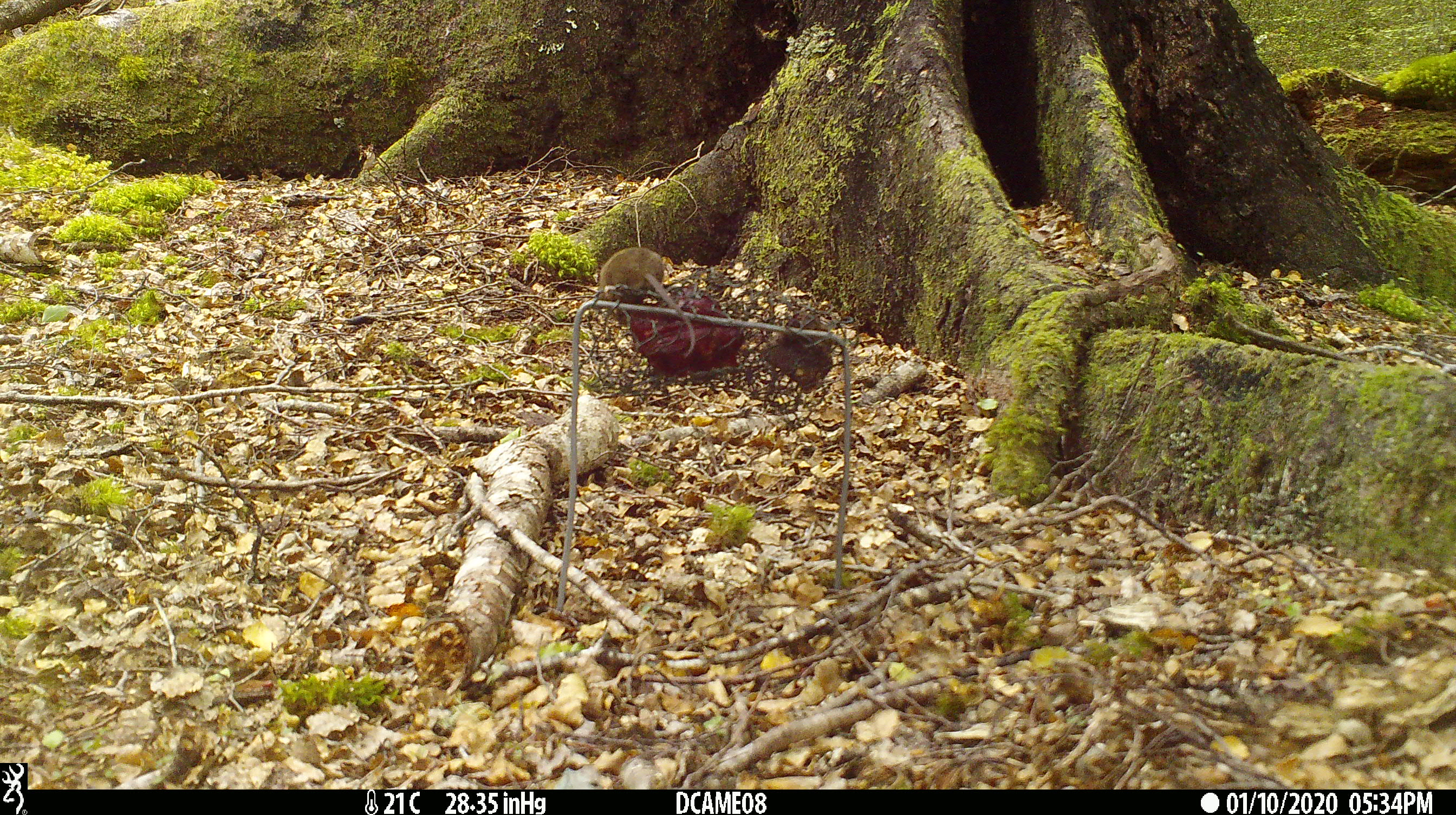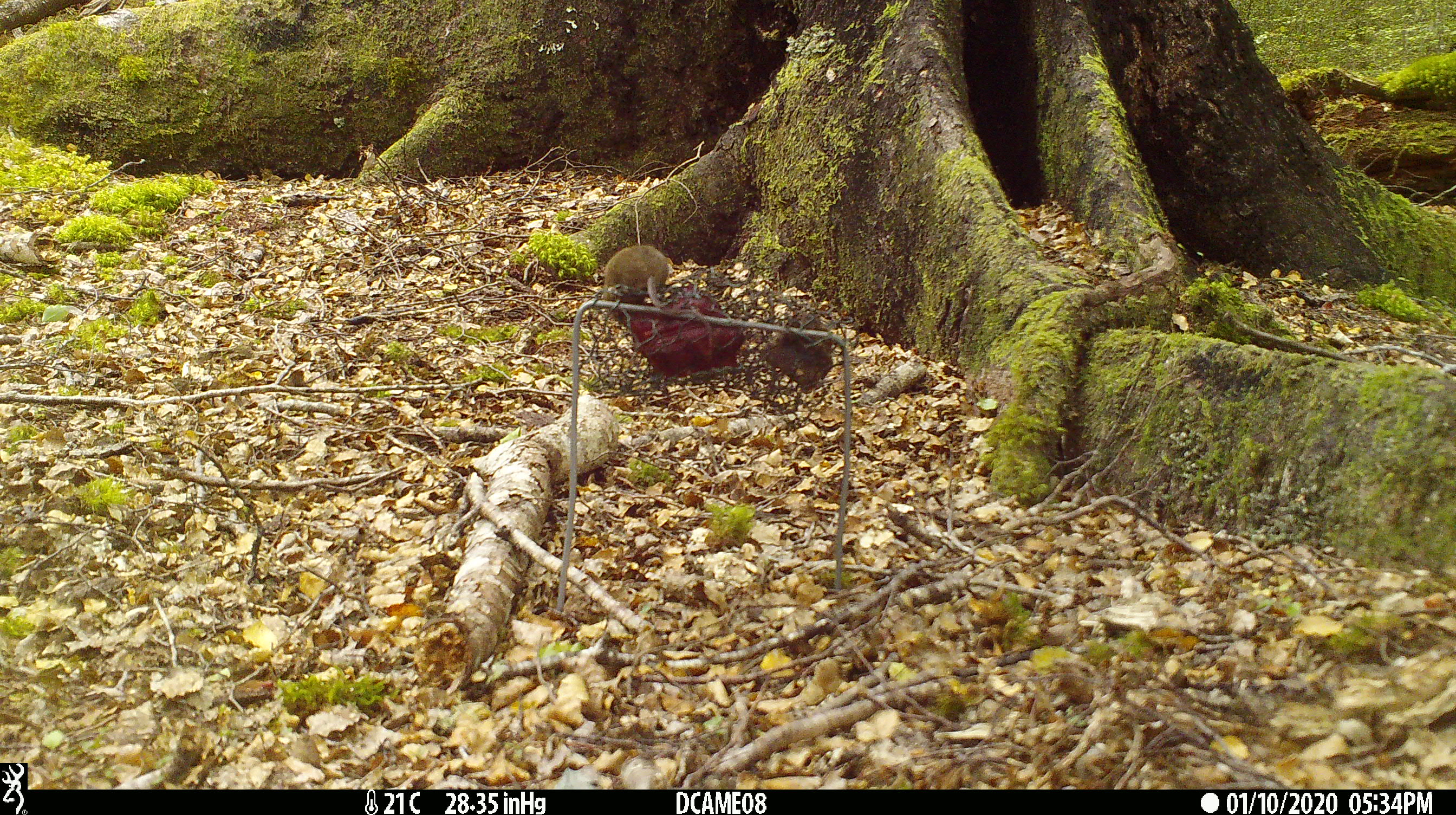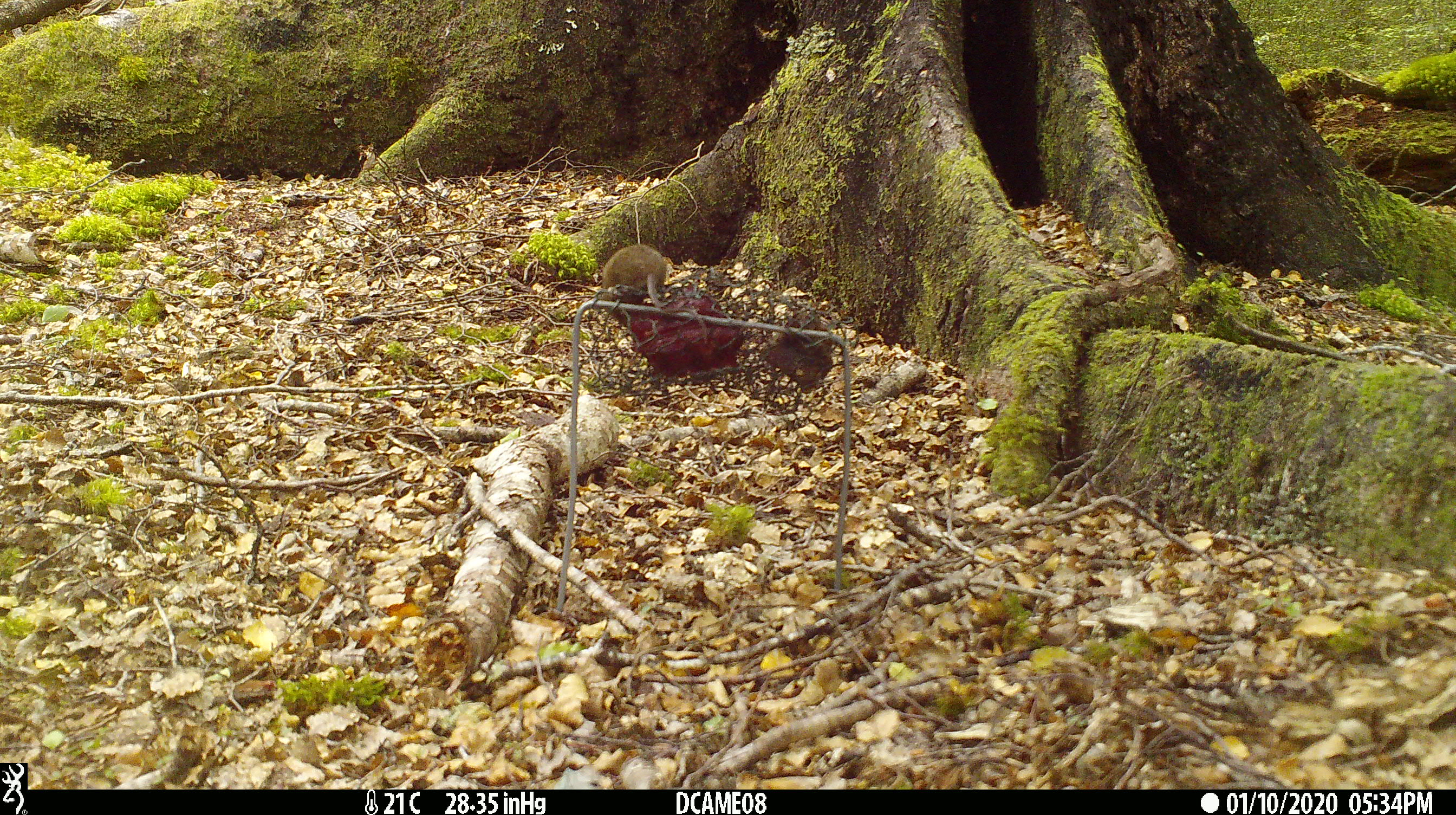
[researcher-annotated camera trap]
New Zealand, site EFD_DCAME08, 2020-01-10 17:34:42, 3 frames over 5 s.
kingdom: Animalia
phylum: Chordata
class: Mammalia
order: Rodentia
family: Muridae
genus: Mus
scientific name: Mus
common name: mouse